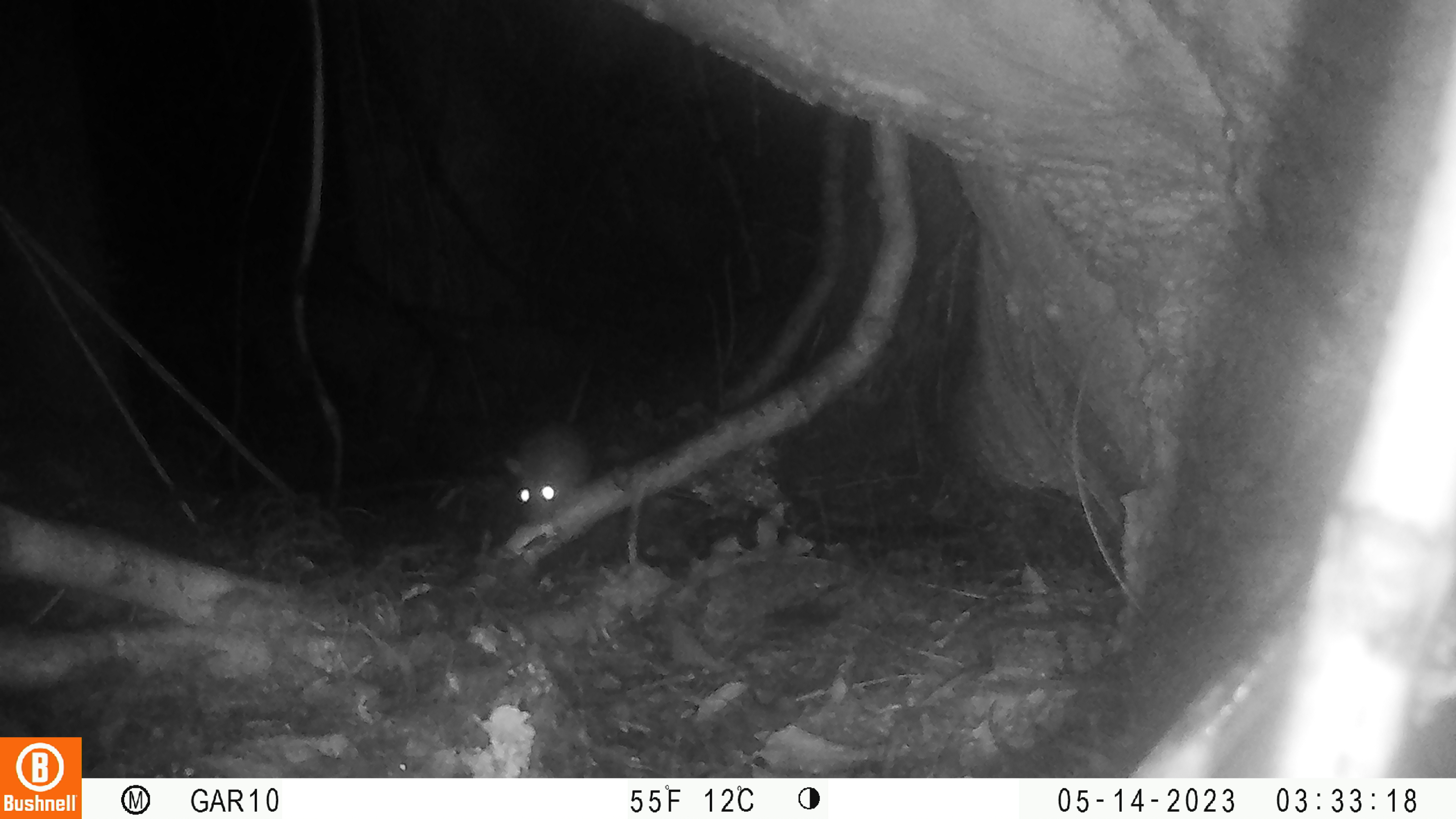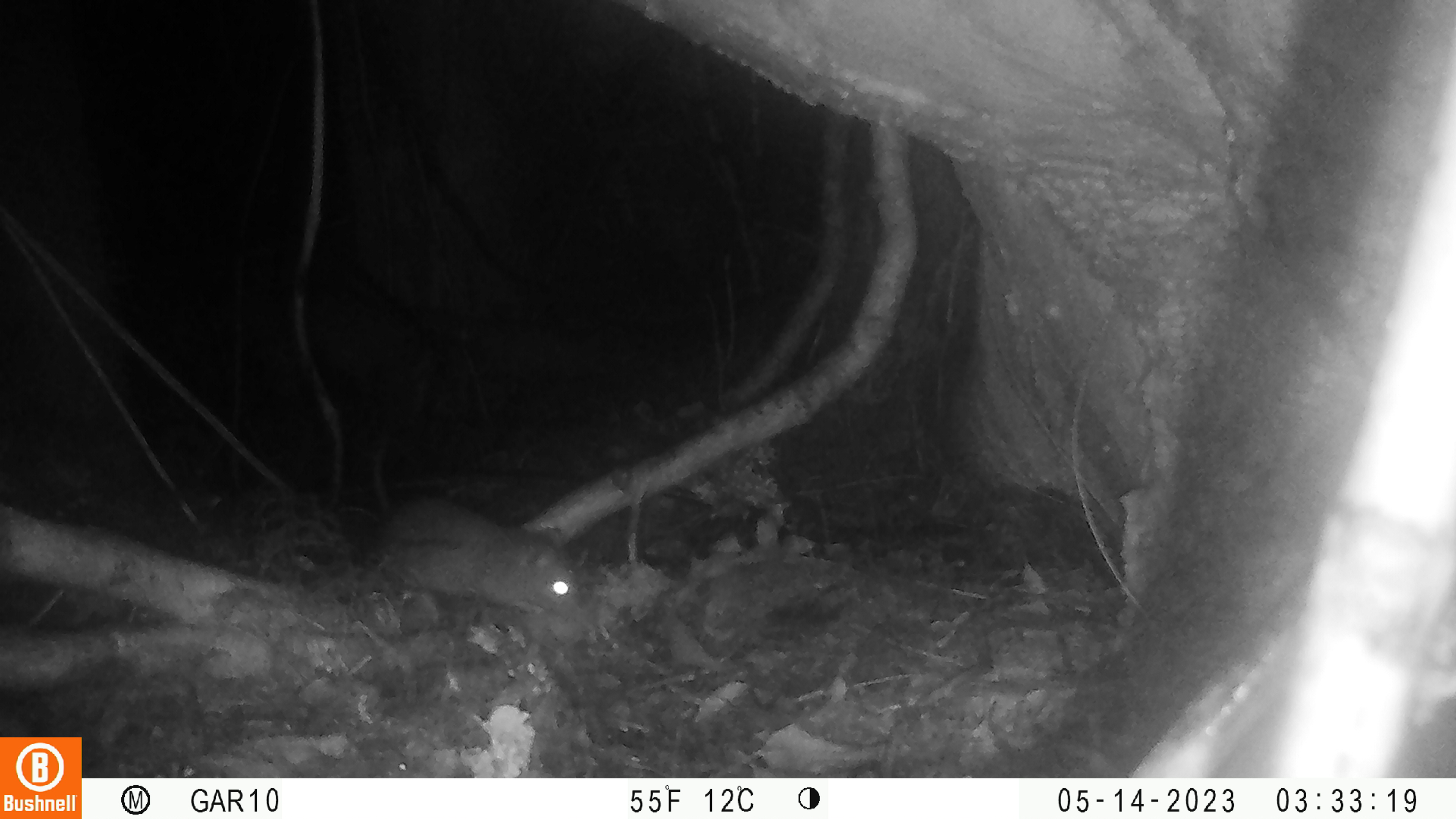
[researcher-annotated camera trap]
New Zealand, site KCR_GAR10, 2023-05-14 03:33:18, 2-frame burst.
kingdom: Animalia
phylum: Chordata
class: Mammalia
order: Rodentia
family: Muridae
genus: Rattus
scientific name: Rattus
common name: rat